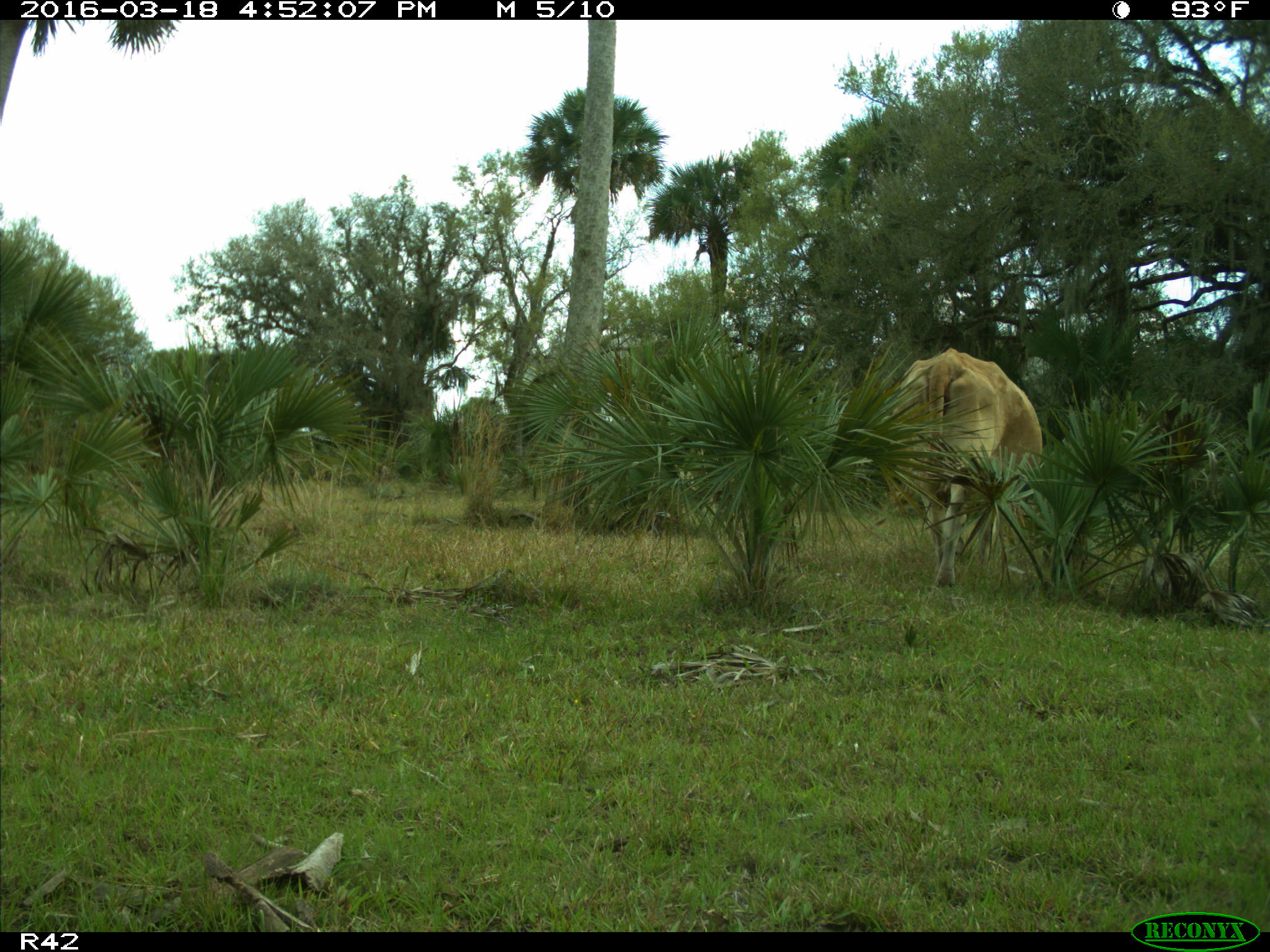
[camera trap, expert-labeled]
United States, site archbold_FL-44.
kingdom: Animalia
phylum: Chordata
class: Mammalia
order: Artiodactyla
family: Bovidae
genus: Bos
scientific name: Bos taurus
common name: domestic cow